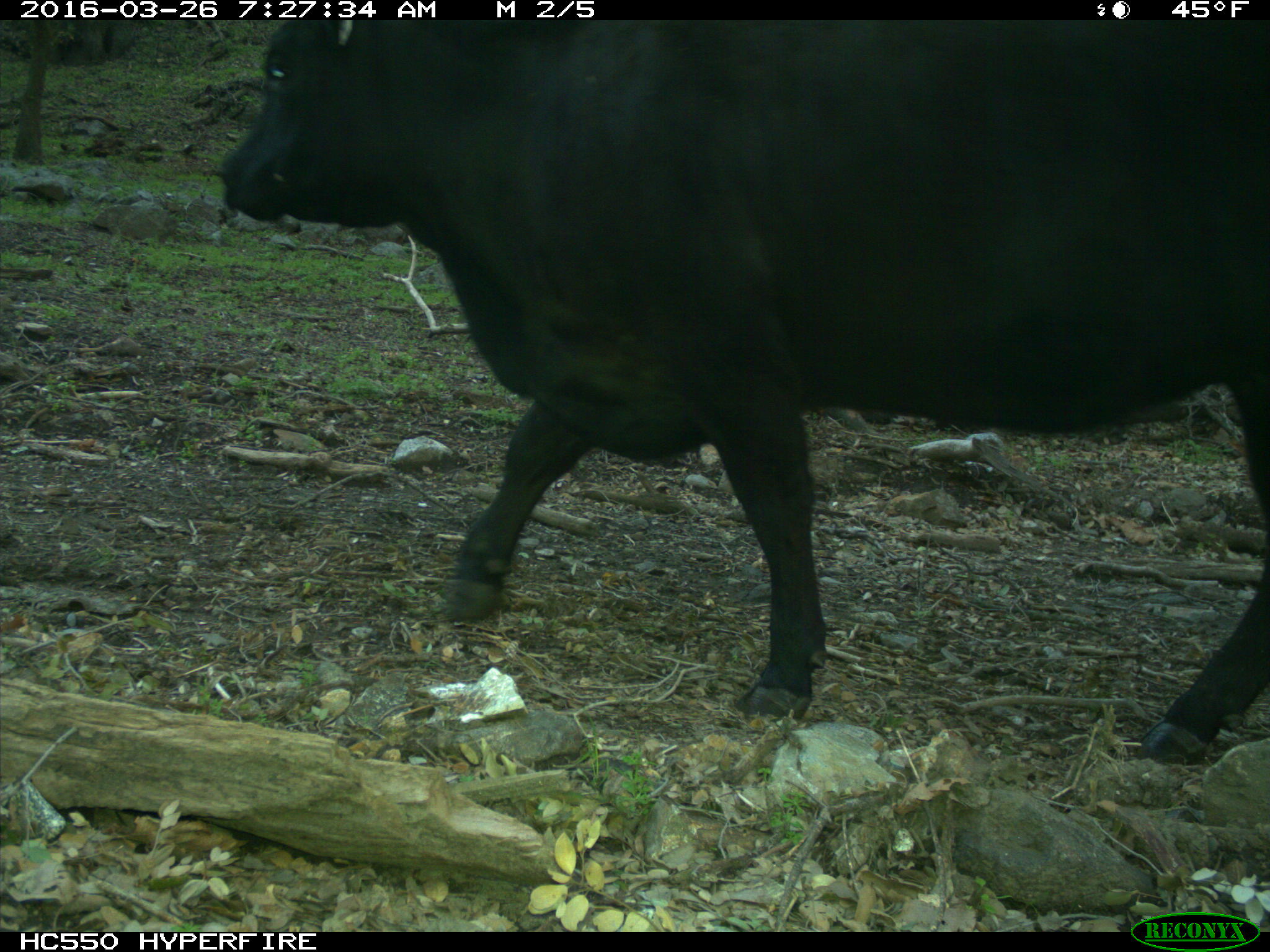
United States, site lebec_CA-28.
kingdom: Animalia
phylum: Chordata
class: Mammalia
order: Artiodactyla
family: Bovidae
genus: Bos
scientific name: Bos taurus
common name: domestic cow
Bos taurus (domestic cow).